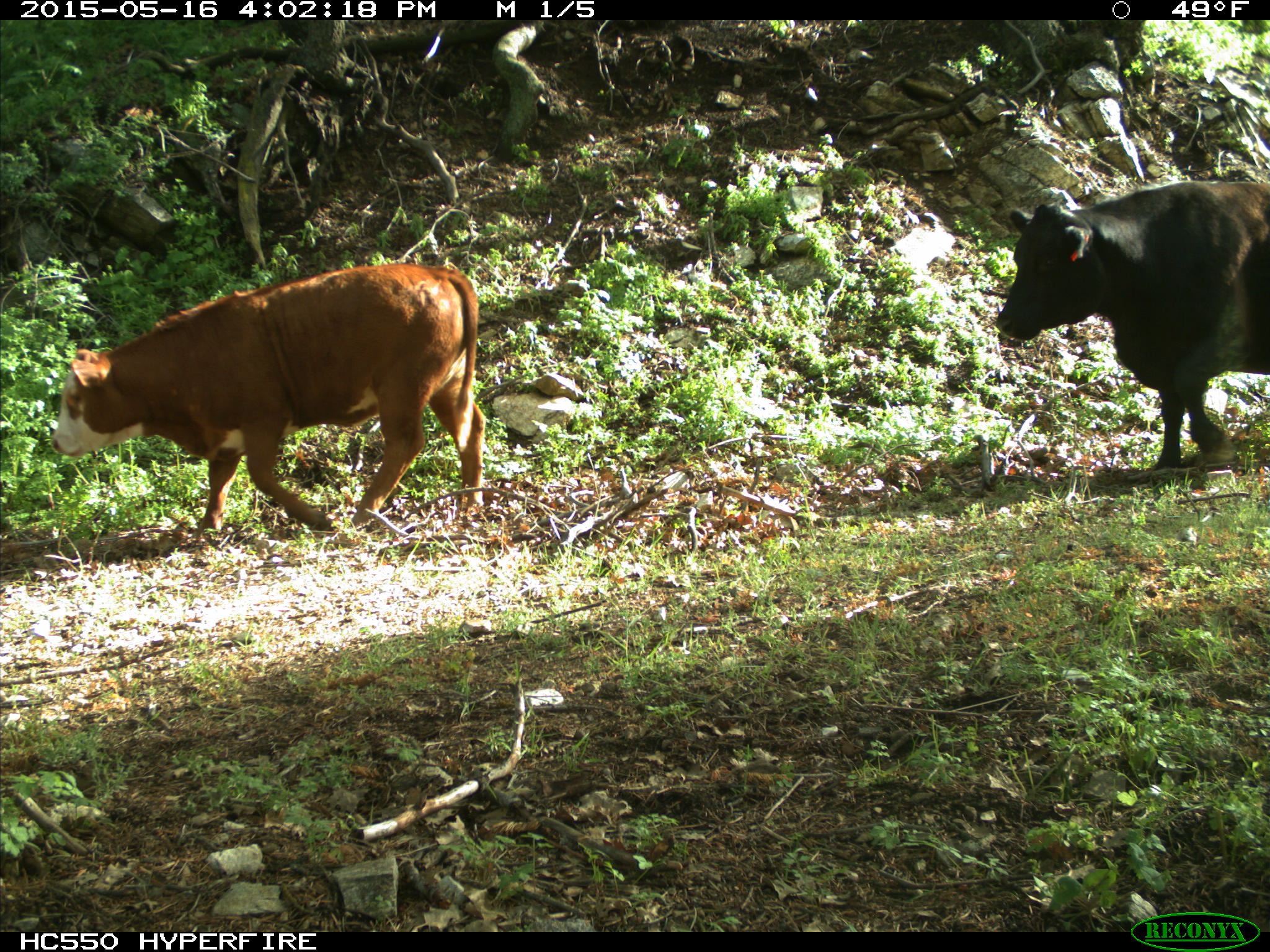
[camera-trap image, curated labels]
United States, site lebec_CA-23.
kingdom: Animalia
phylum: Chordata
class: Mammalia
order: Artiodactyla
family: Bovidae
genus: Bos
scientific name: Bos taurus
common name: domestic cow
Bos taurus (domestic cow).